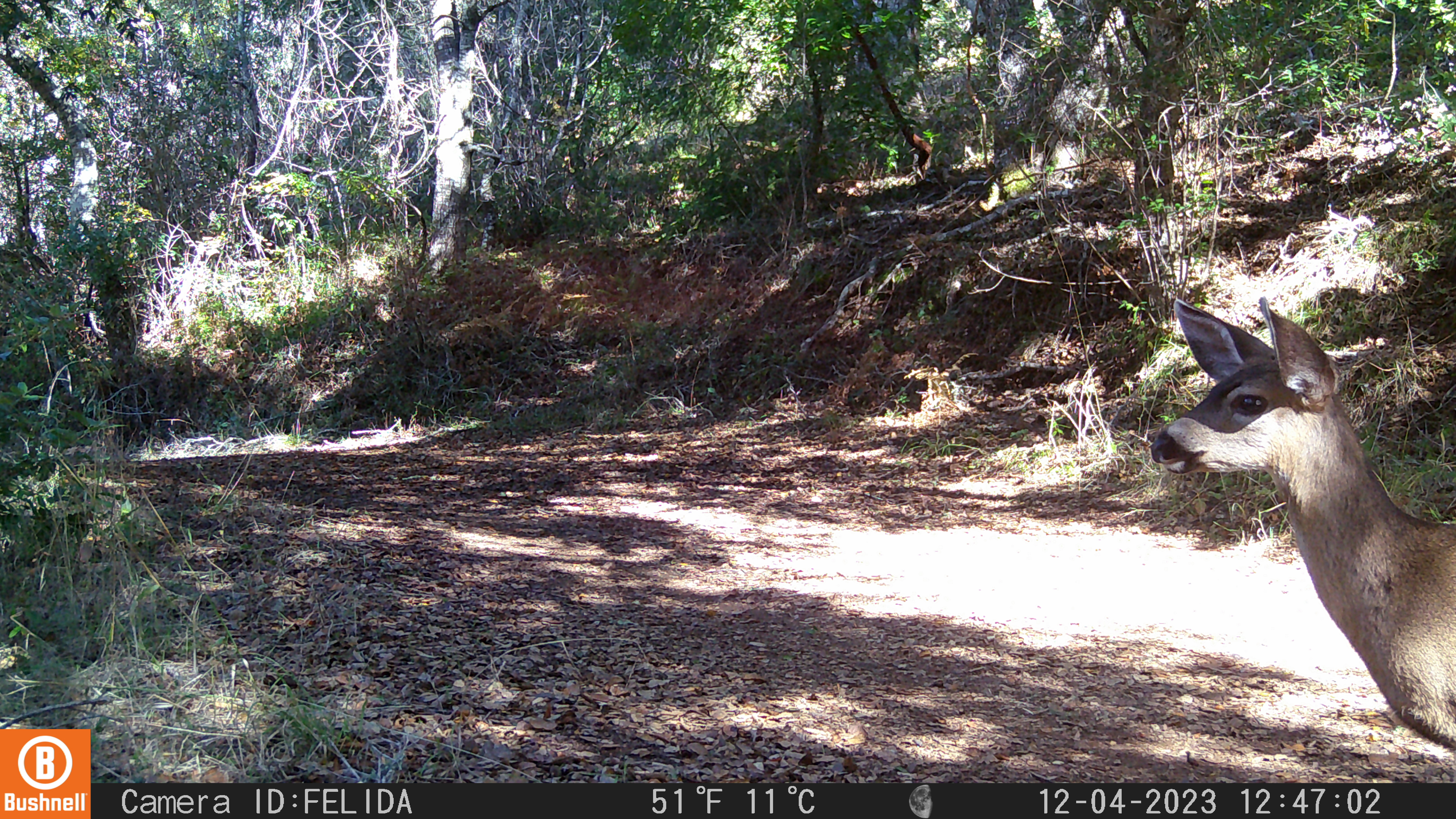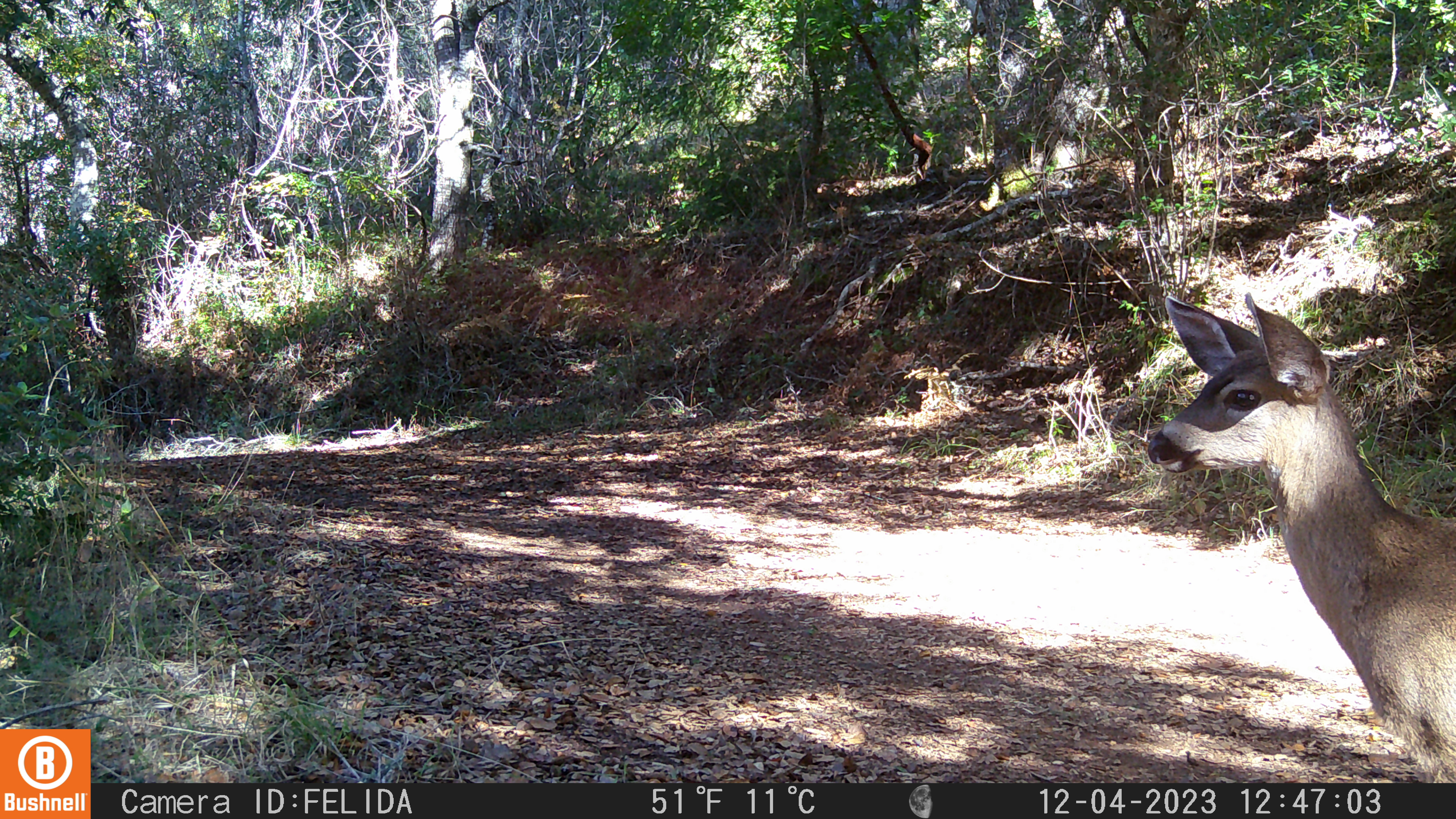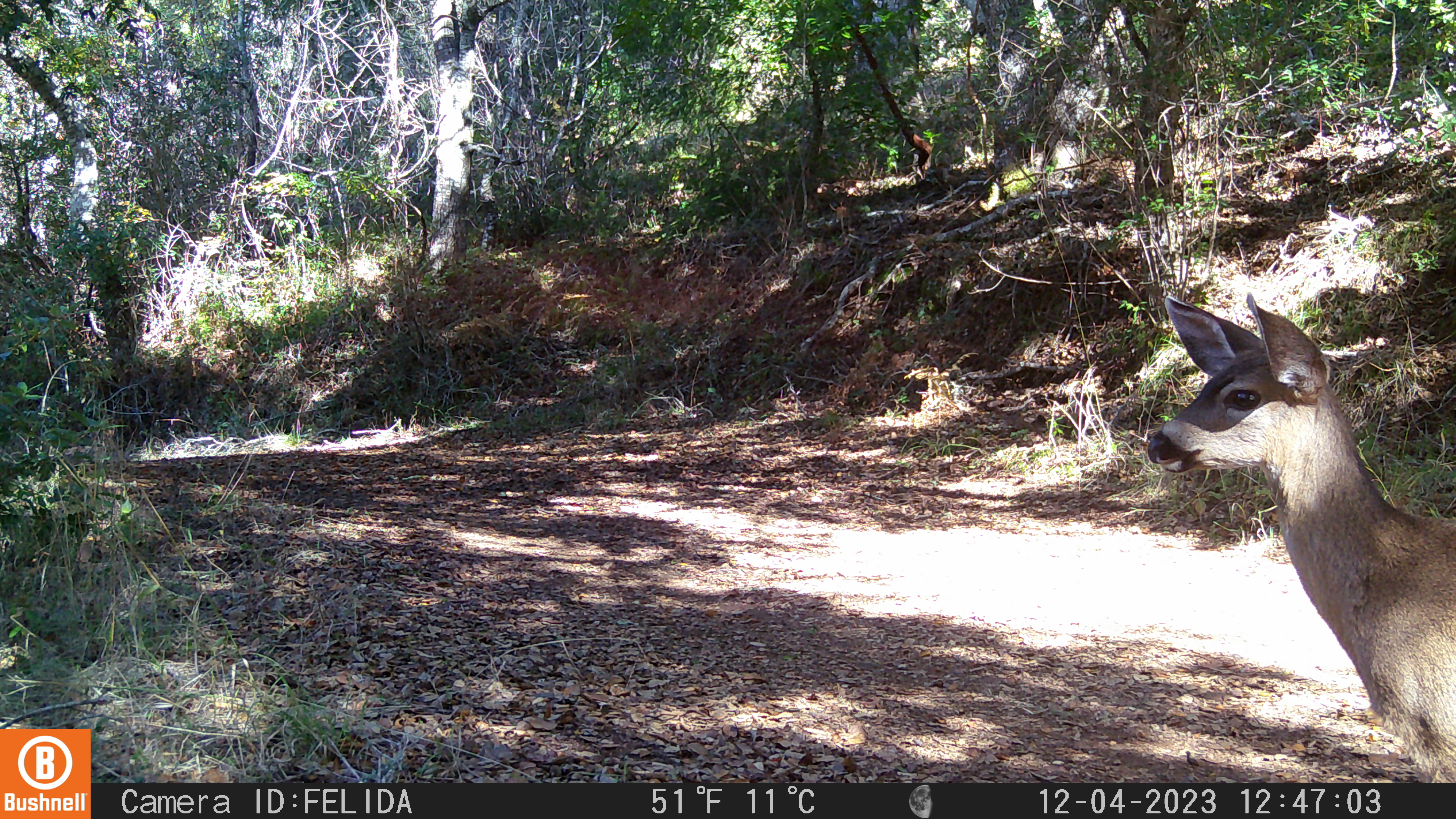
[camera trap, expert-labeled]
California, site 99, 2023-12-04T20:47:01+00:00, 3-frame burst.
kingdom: Animalia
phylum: Chordata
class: Mammalia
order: Artiodactyla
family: Cervidae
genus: Odocoileus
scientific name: Odocoileus hemionus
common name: mule deer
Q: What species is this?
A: Mule deer (Odocoileus hemionus).